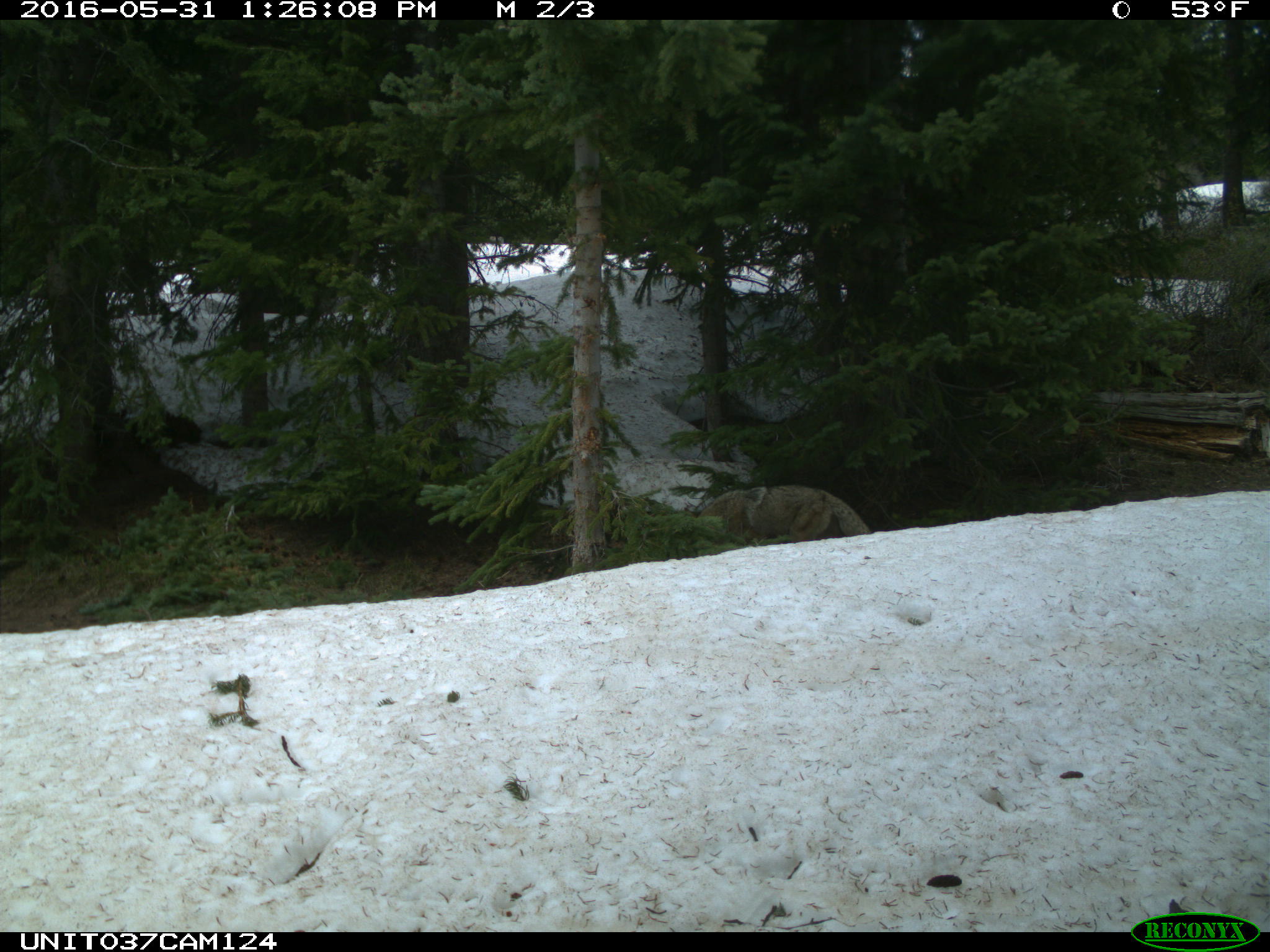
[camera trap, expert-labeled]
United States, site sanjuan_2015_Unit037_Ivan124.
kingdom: Animalia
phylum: Chordata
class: Mammalia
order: Carnivora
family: Canidae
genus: Canis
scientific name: Canis latrans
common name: coyote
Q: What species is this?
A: Canis latrans (coyote).